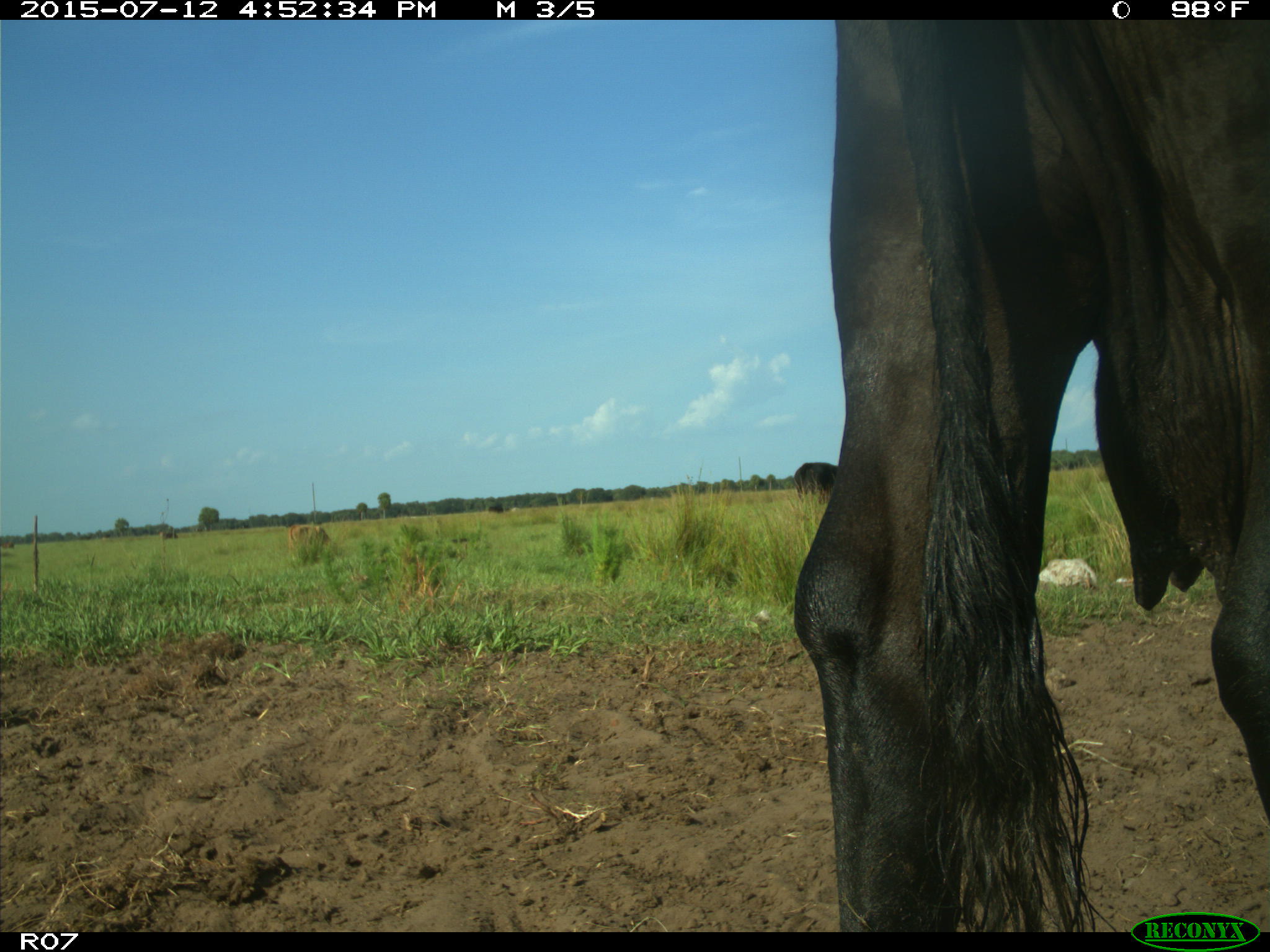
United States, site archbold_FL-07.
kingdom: Animalia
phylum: Chordata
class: Mammalia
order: Artiodactyla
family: Bovidae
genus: Bos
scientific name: Bos taurus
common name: domestic cow